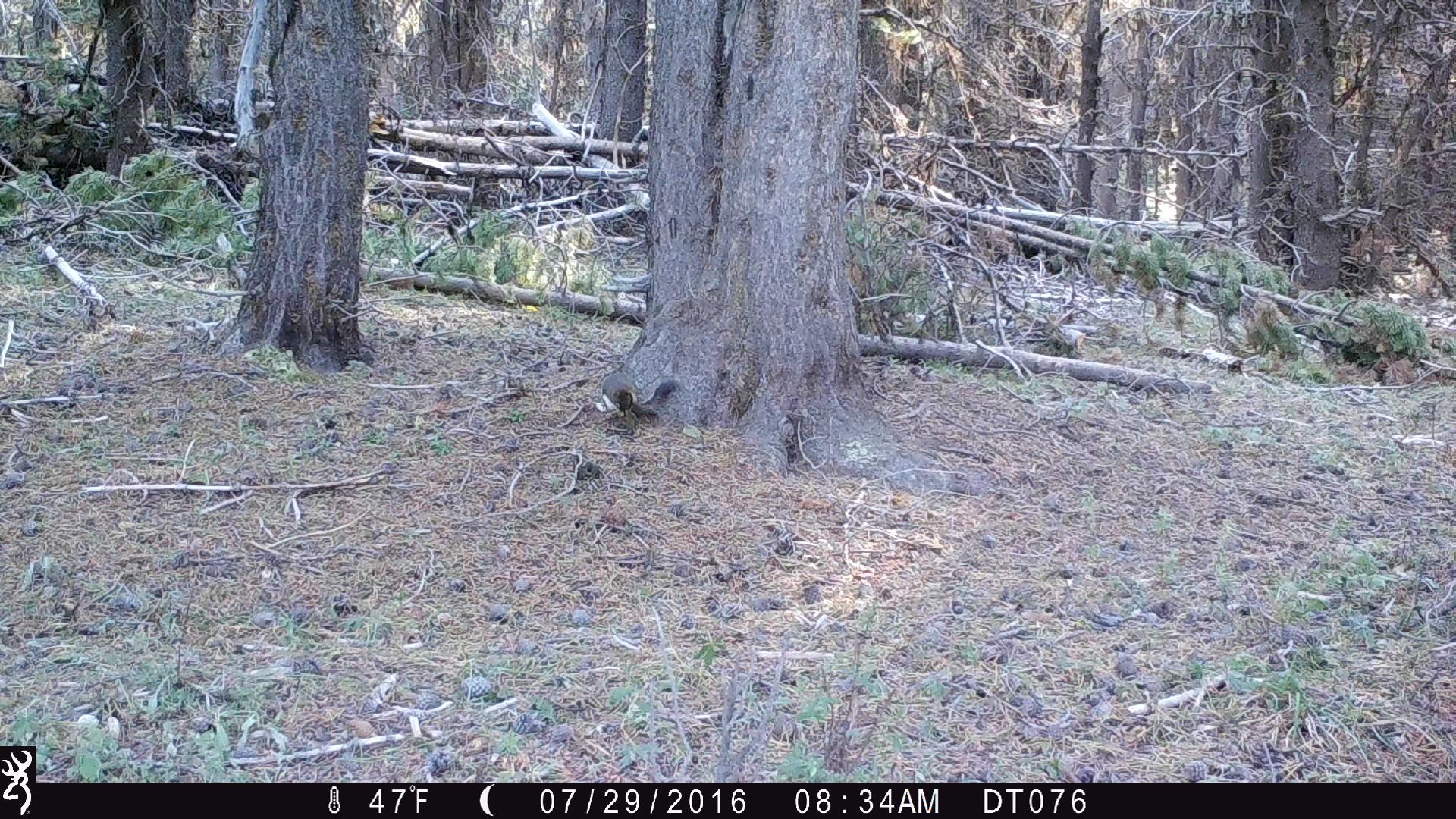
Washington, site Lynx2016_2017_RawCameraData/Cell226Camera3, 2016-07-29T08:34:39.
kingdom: Animalia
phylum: Chordata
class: Mammalia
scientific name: Mammalia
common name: small mammal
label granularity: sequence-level